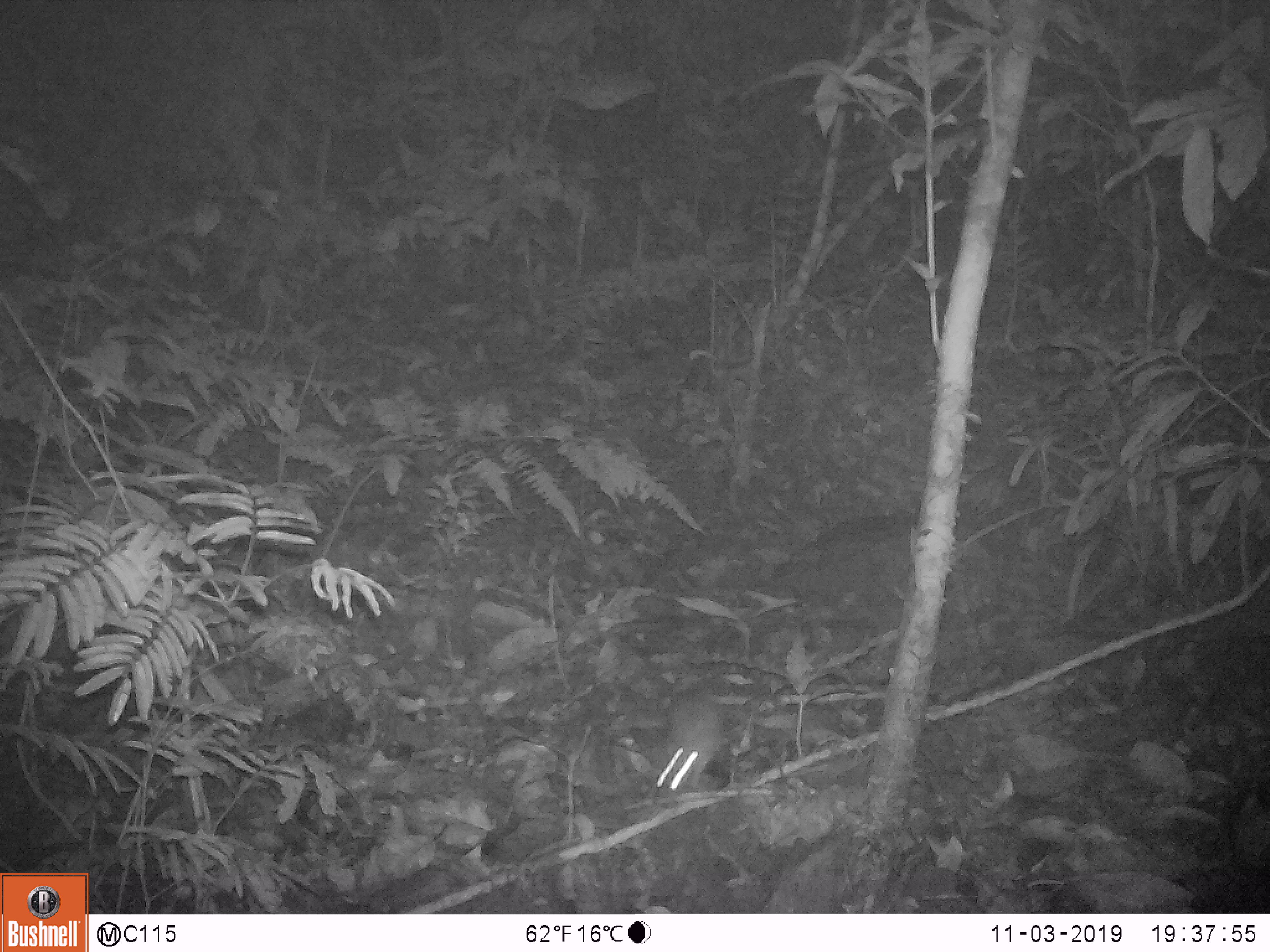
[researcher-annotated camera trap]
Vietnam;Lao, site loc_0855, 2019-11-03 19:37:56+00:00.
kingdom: Animalia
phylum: Chordata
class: Mammalia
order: Rodentia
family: Muridae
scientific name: Muridae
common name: old-world mice and rats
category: unidentified murid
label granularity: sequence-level